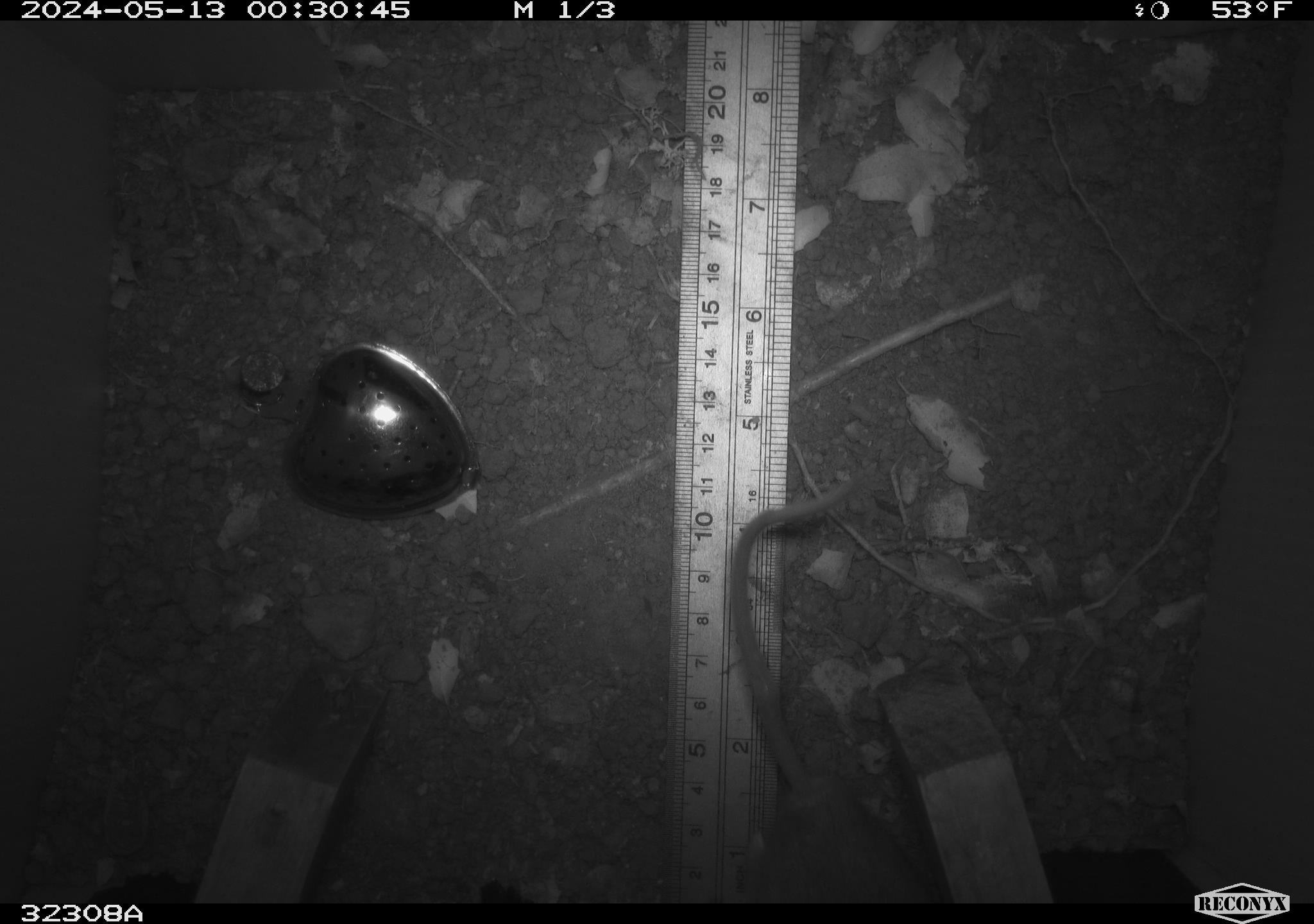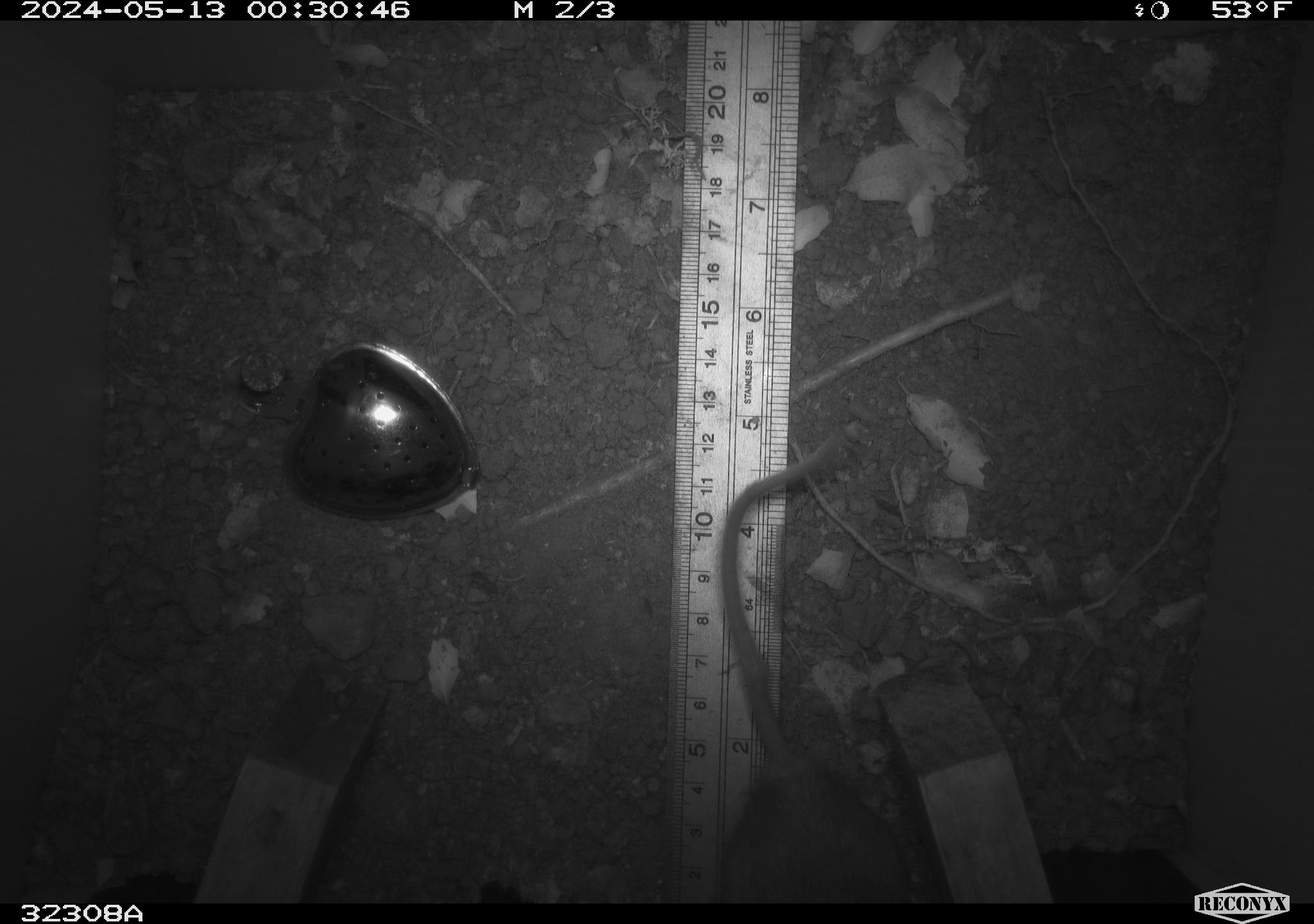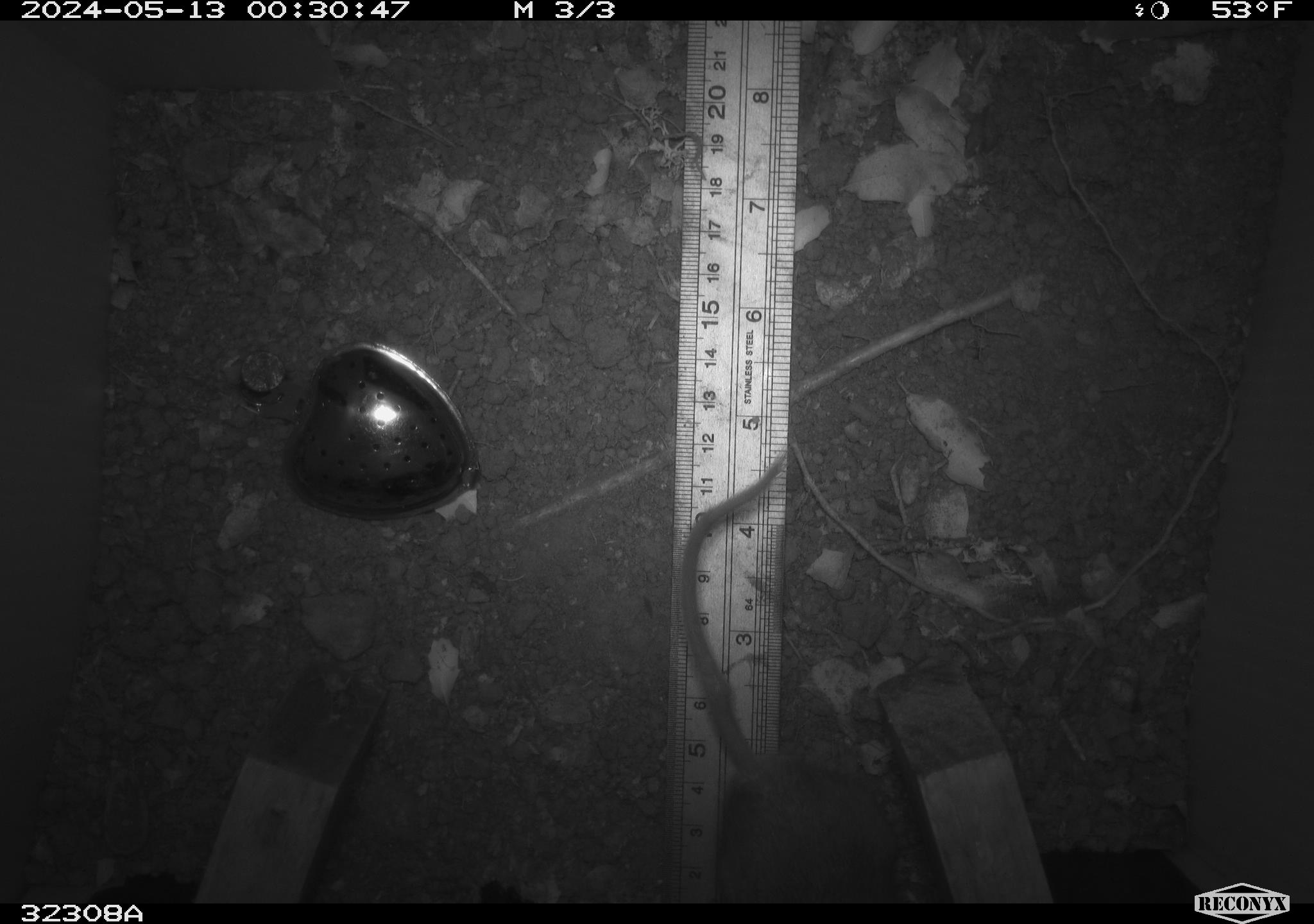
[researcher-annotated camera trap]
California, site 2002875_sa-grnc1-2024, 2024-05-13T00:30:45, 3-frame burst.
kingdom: Animalia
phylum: Chordata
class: Mammalia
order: Rodentia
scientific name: Rodentia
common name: rodent